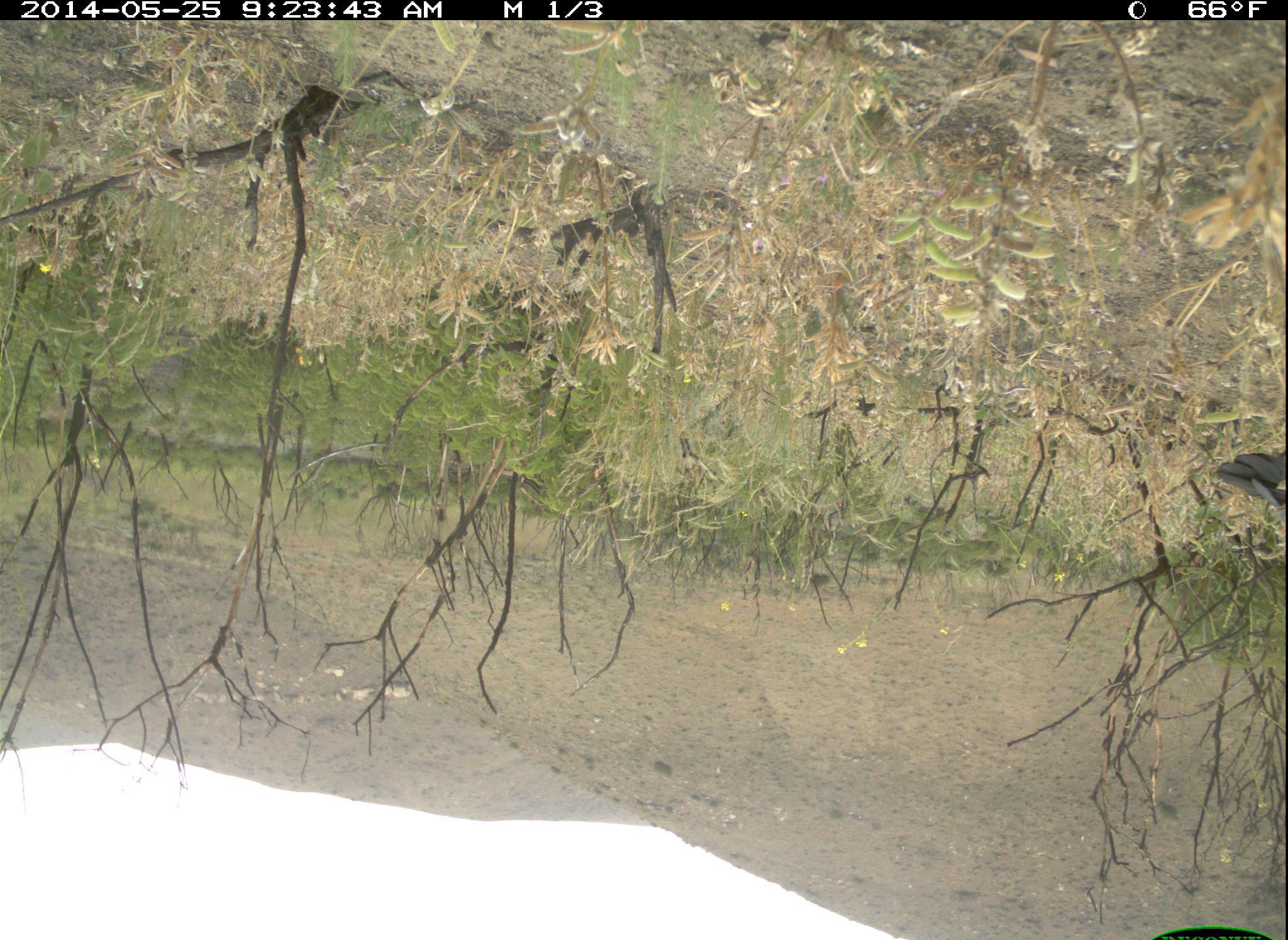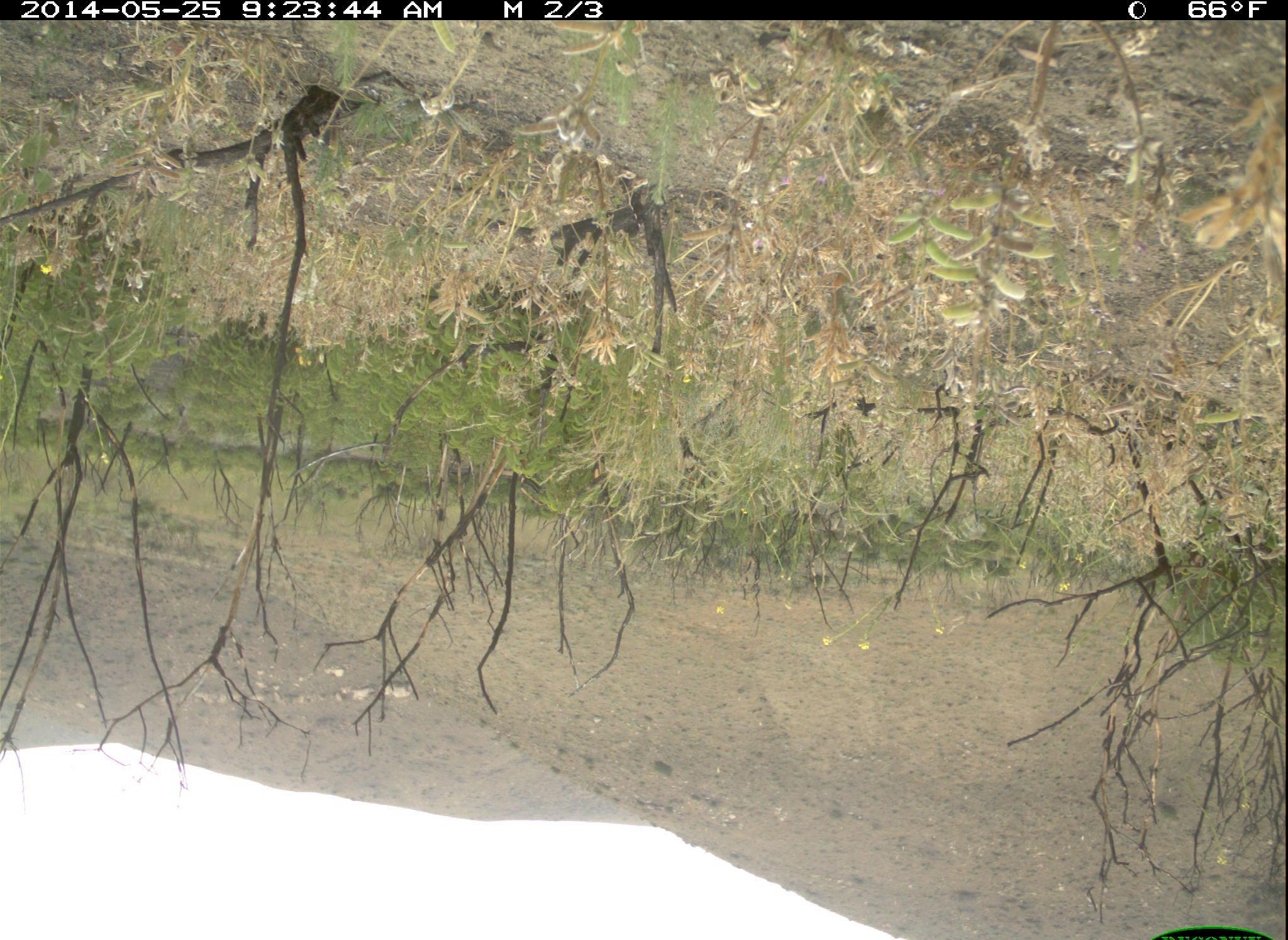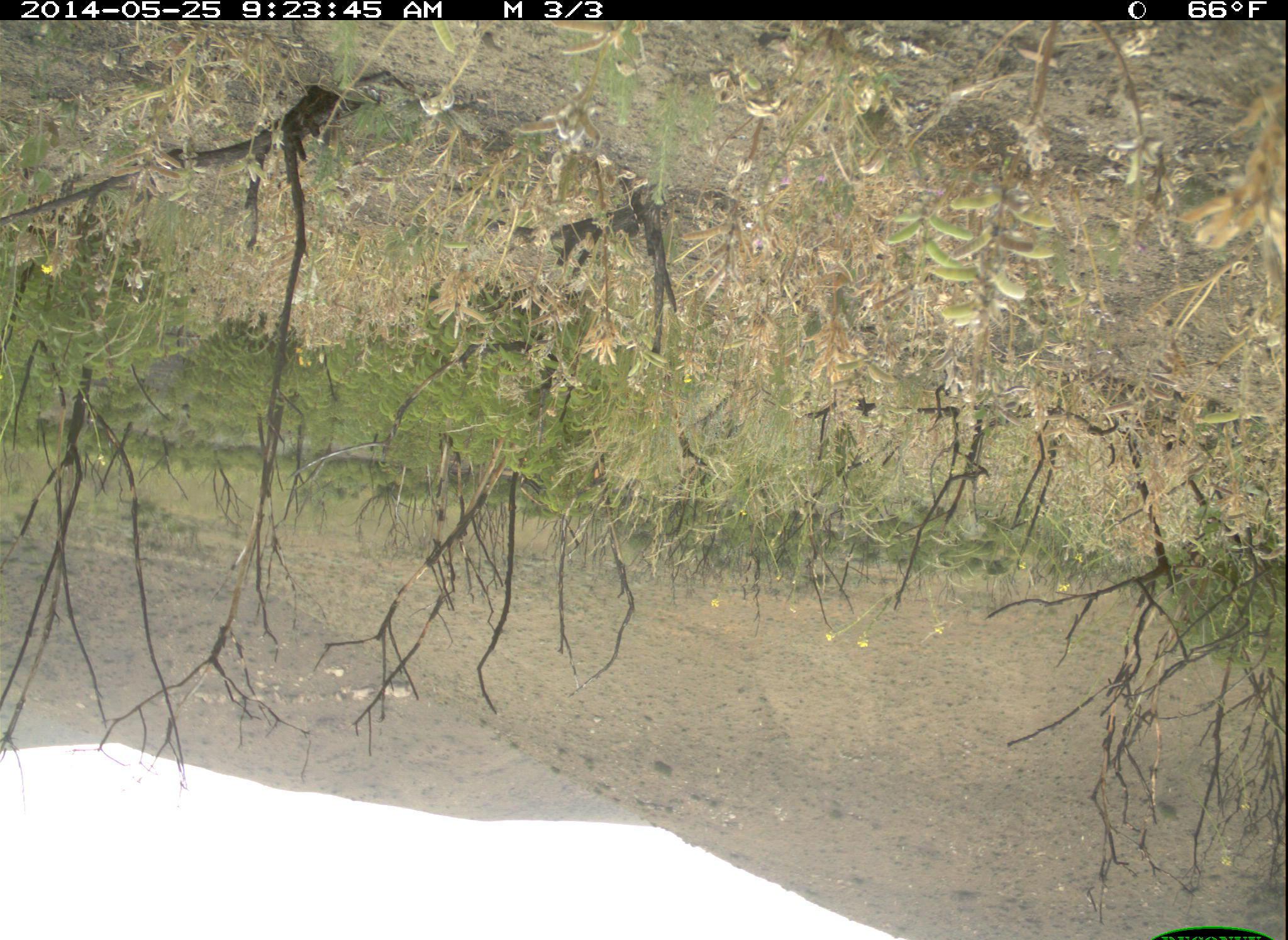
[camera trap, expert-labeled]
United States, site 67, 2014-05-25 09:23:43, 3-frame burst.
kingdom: Animalia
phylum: Chordata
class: Aves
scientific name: Aves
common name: bird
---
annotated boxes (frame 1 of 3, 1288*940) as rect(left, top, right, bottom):
bird: rect(1209, 445, 1288, 522)